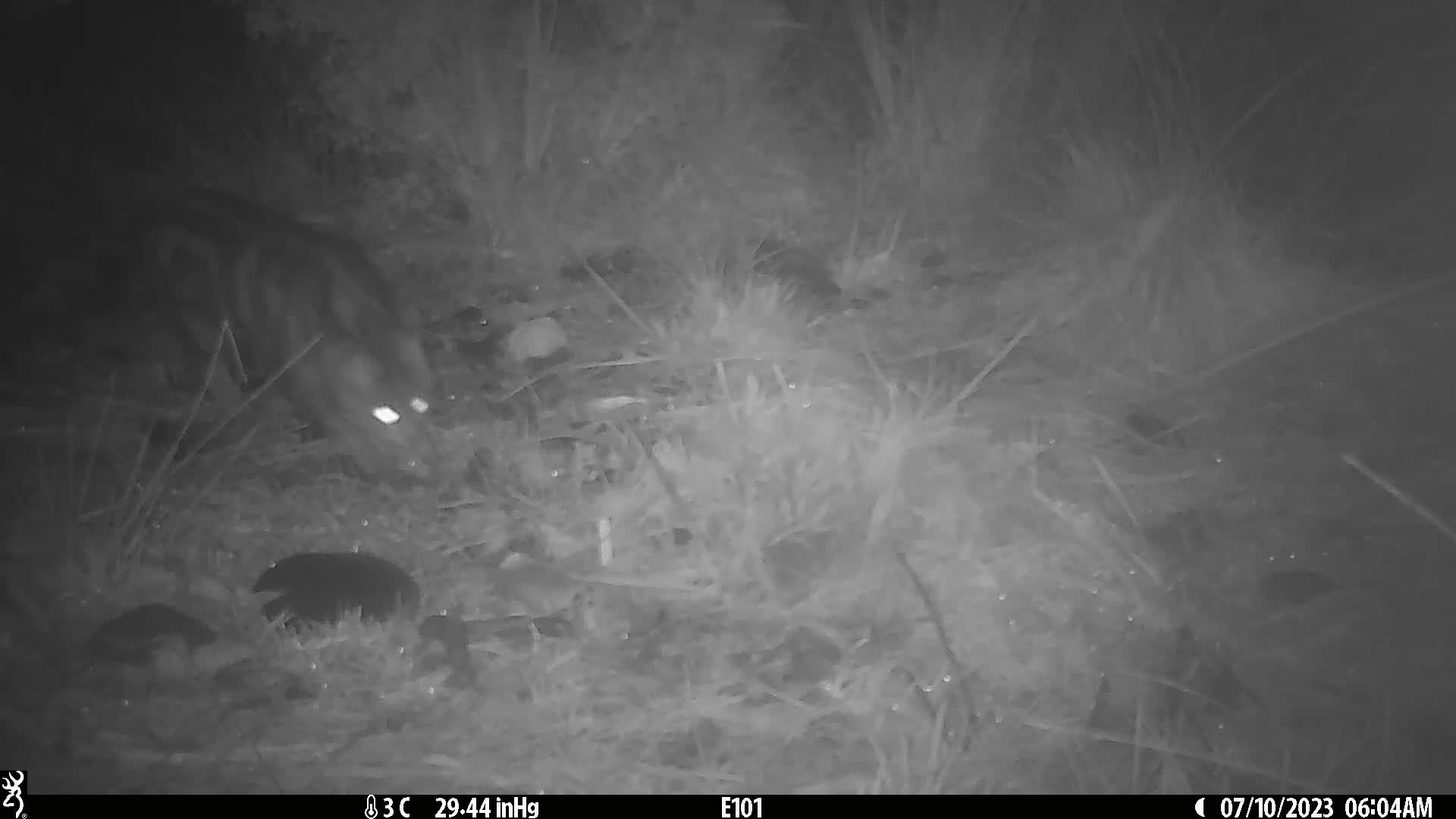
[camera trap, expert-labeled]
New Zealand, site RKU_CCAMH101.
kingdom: Animalia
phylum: Chordata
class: Mammalia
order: Carnivora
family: Felidae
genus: Felis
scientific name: Felis catus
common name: domestic cat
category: cat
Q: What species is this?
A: Cat (domestic cat) (Felis catus).